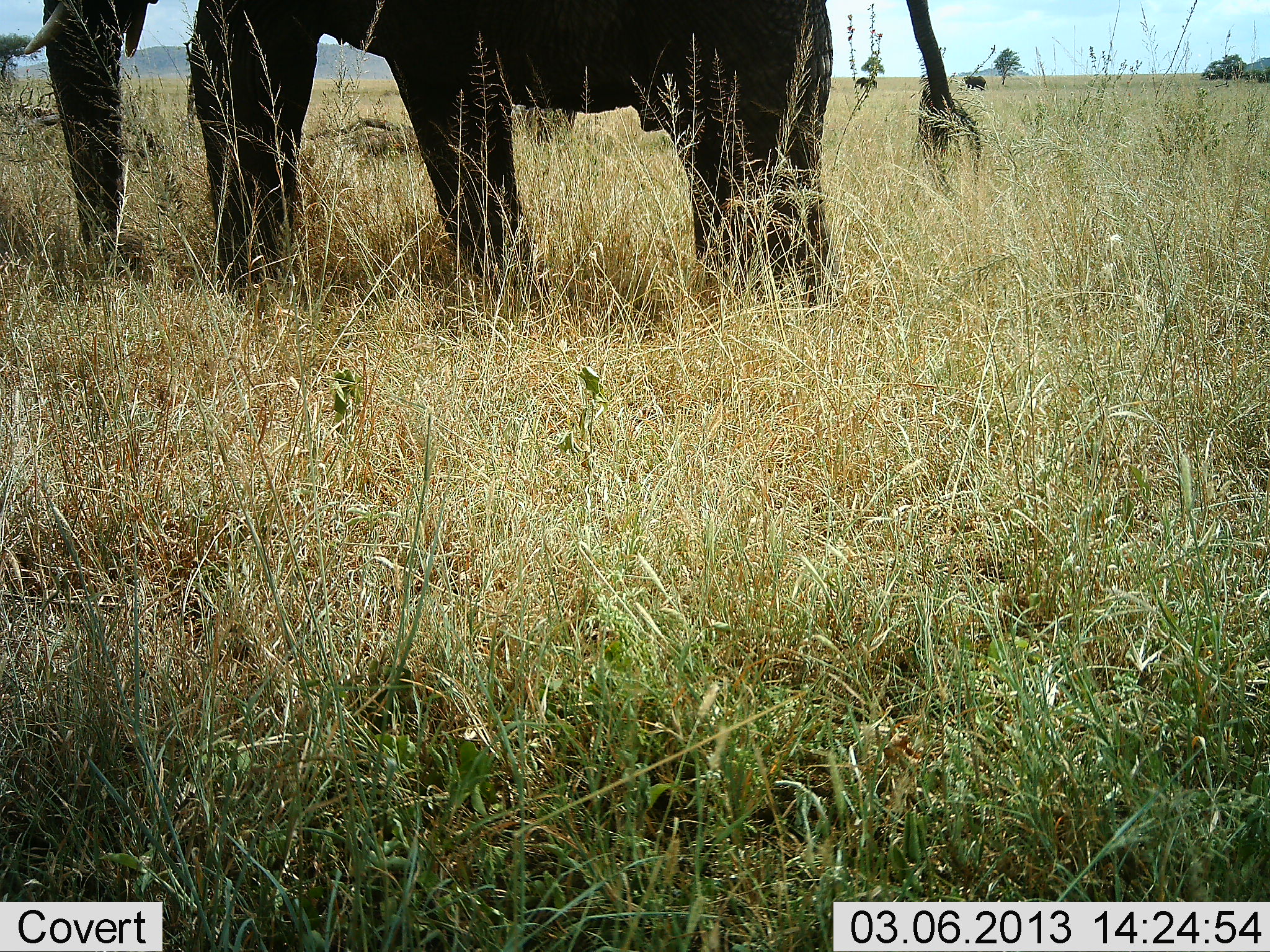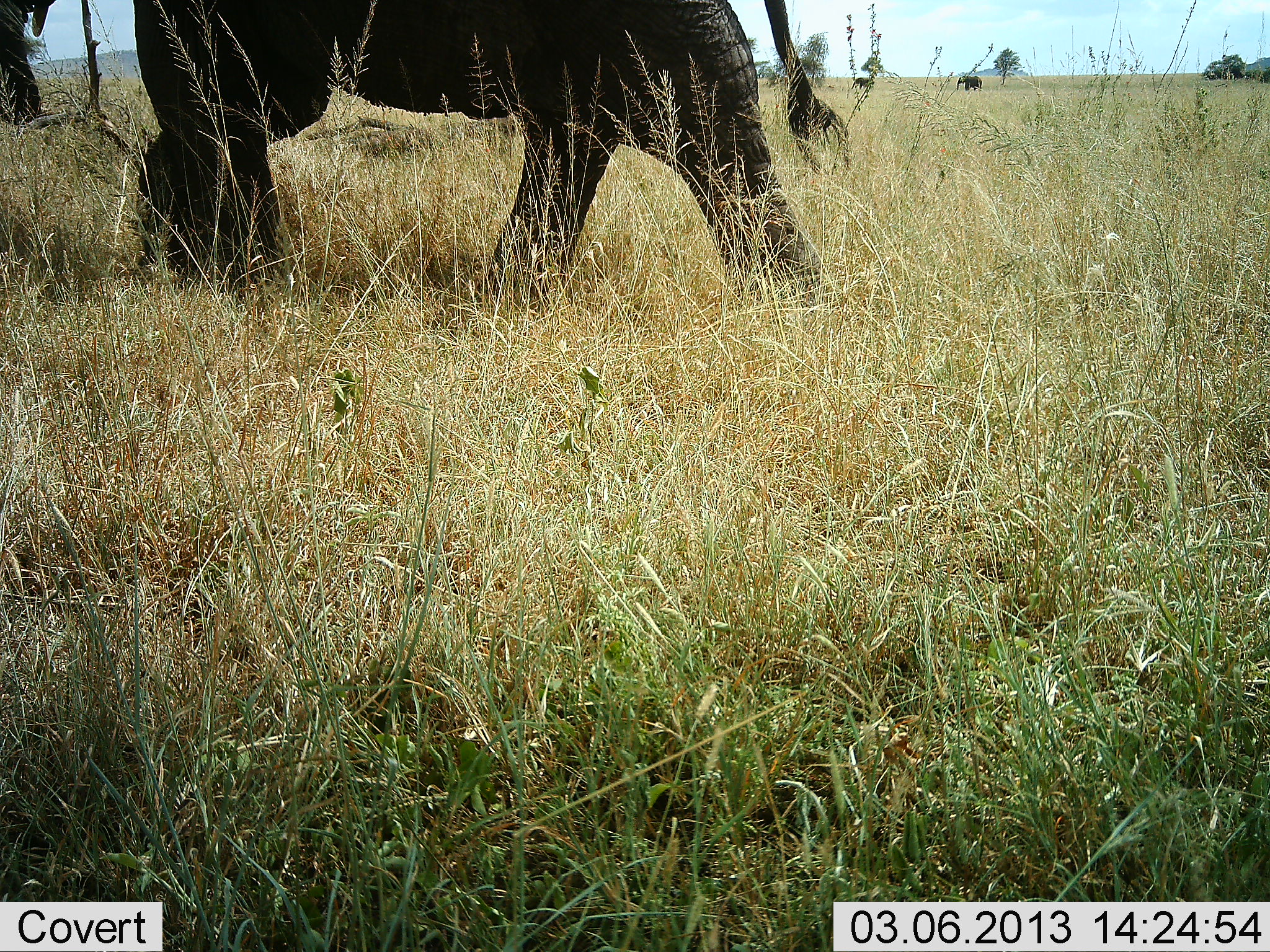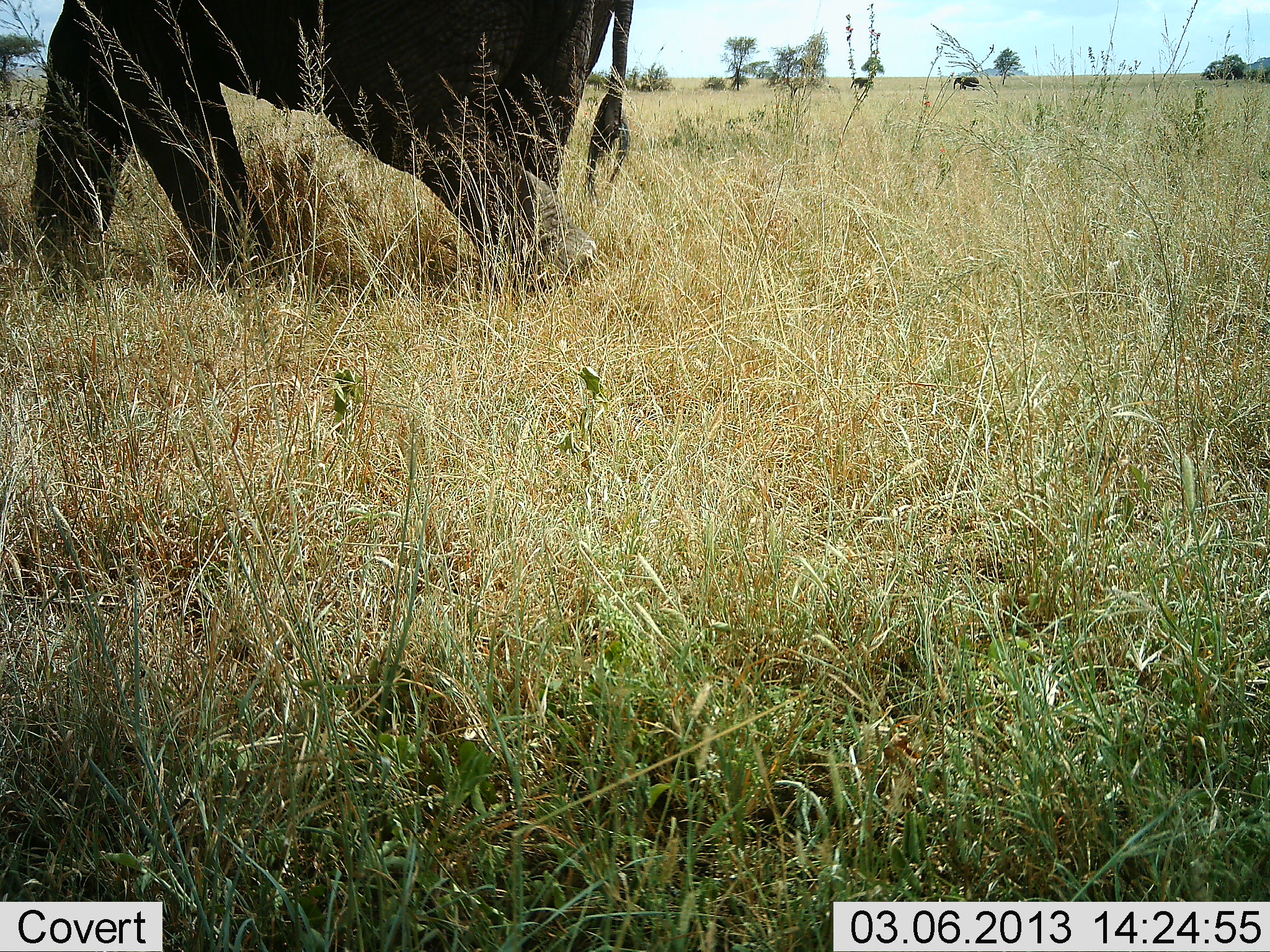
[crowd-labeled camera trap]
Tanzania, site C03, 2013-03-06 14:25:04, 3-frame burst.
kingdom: Animalia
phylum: Chordata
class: Mammalia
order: Proboscidea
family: Elephantidae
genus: Loxodonta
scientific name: Loxodonta africana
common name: african bush elephant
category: elephant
Elephant (african bush elephant) (Loxodonta africana), count 3. Behavior (volunteer vote fractions): standing 0%, resting 0%, moving 100%, interacting 0%. Young present (vote fraction): 0%. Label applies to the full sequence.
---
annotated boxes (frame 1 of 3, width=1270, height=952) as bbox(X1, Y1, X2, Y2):
animal: bbox(20, 0, 985, 321)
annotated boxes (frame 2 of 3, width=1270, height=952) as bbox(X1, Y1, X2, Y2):
animal: bbox(0, 0, 850, 306)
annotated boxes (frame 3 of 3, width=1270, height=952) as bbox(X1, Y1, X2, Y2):
animal: bbox(25, 1, 637, 301)